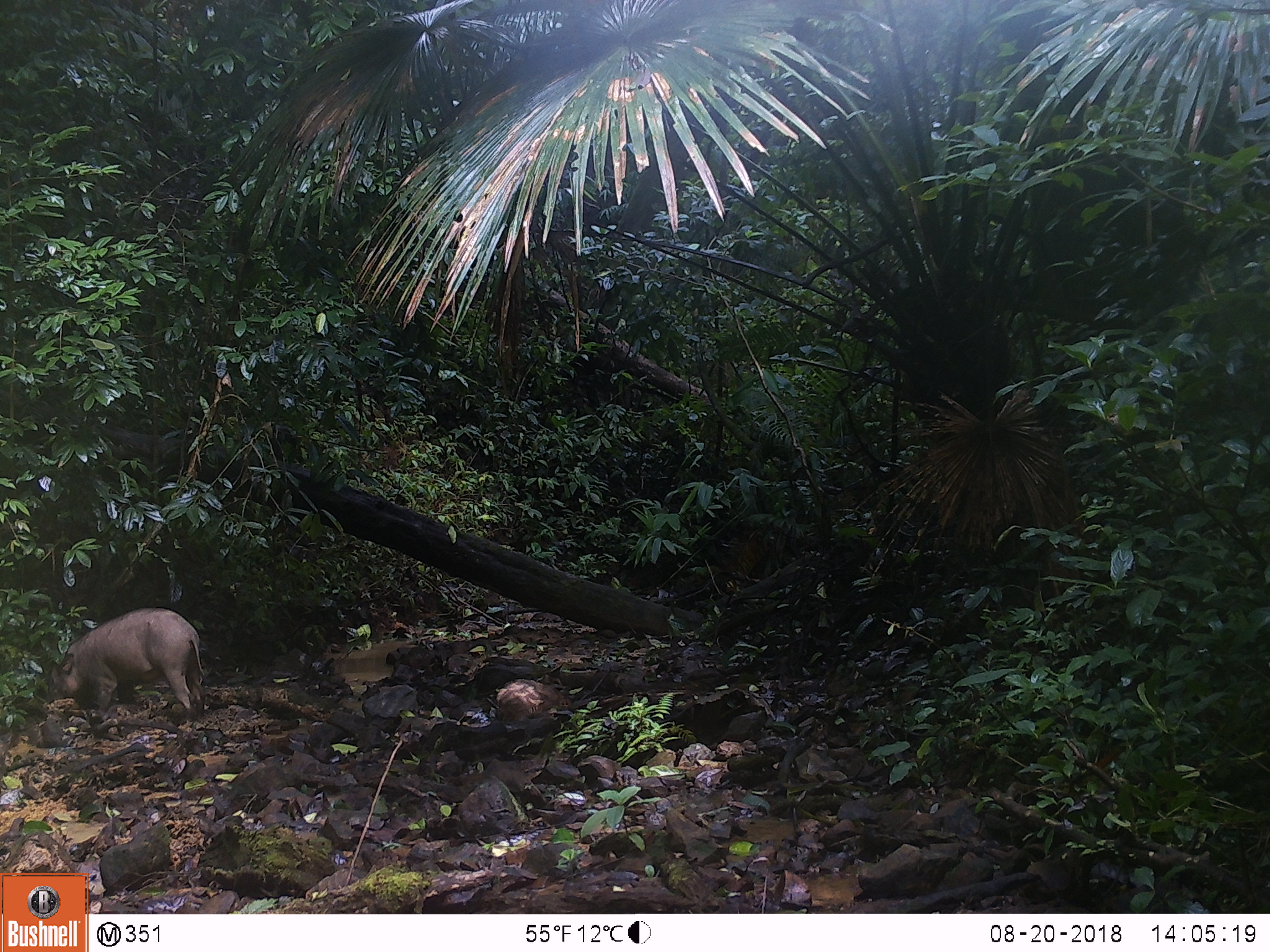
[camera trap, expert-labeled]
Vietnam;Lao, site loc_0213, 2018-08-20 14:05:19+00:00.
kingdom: Animalia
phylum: Chordata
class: Mammalia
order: Artiodactyla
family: Suidae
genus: Sus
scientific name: Sus scrofa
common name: eurasian wild pig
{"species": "eurasian wild pig (Sus scrofa)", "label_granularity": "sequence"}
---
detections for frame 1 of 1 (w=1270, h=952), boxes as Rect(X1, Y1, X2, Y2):
eurasian wild pig: Rect(44, 606, 204, 717)